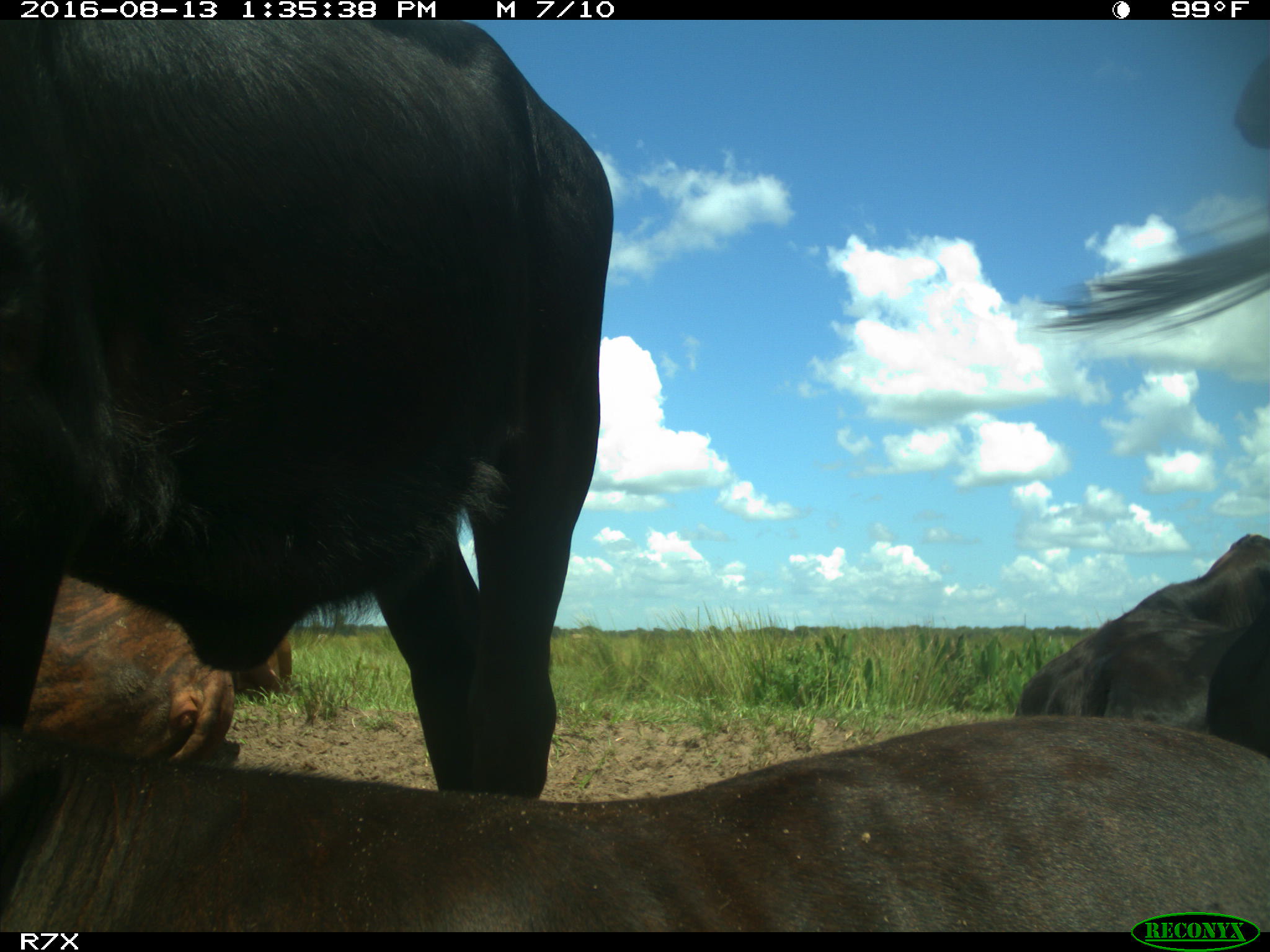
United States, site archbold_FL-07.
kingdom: Animalia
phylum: Chordata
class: Mammalia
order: Artiodactyla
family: Bovidae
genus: Bos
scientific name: Bos taurus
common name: domestic cow